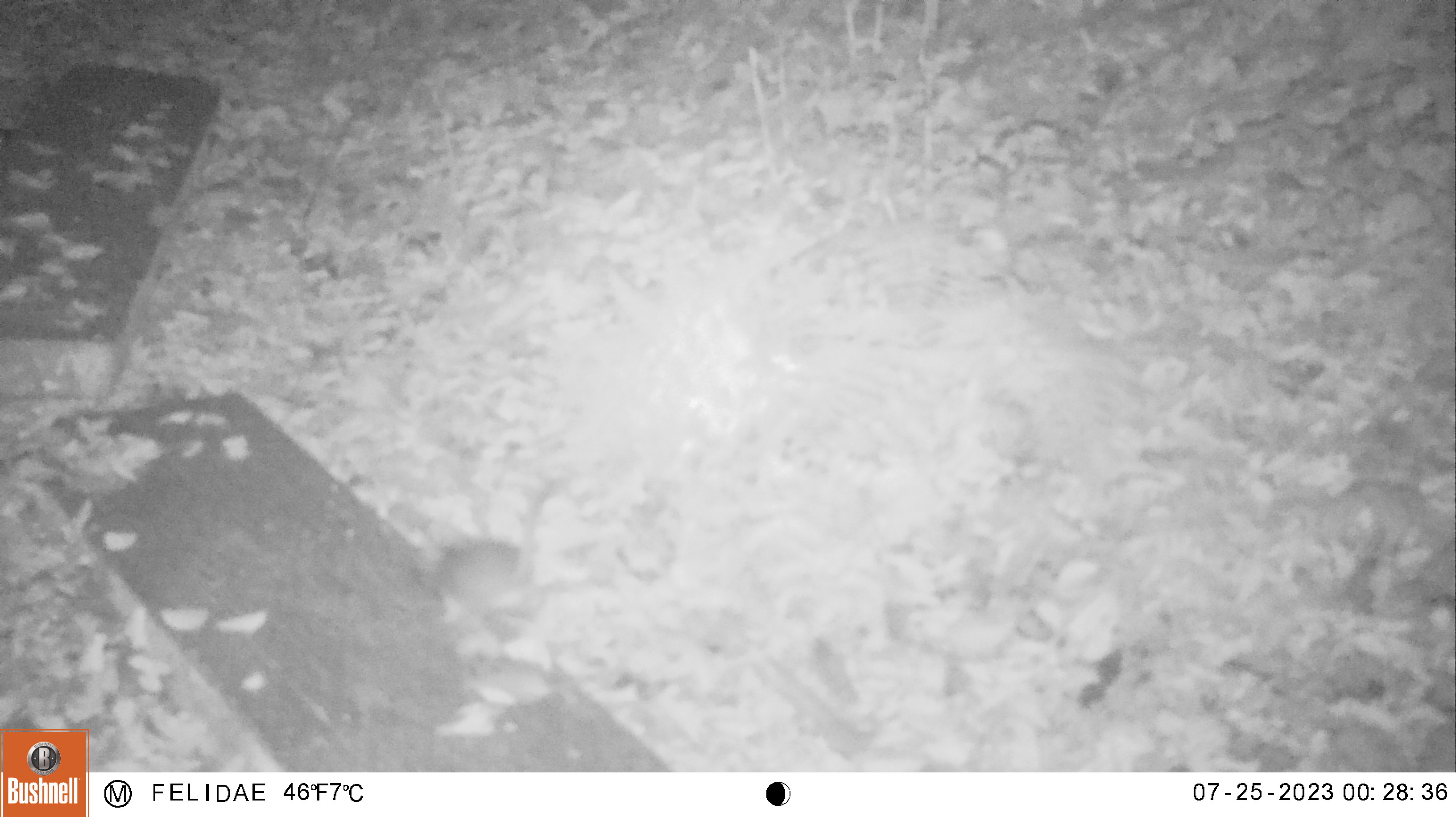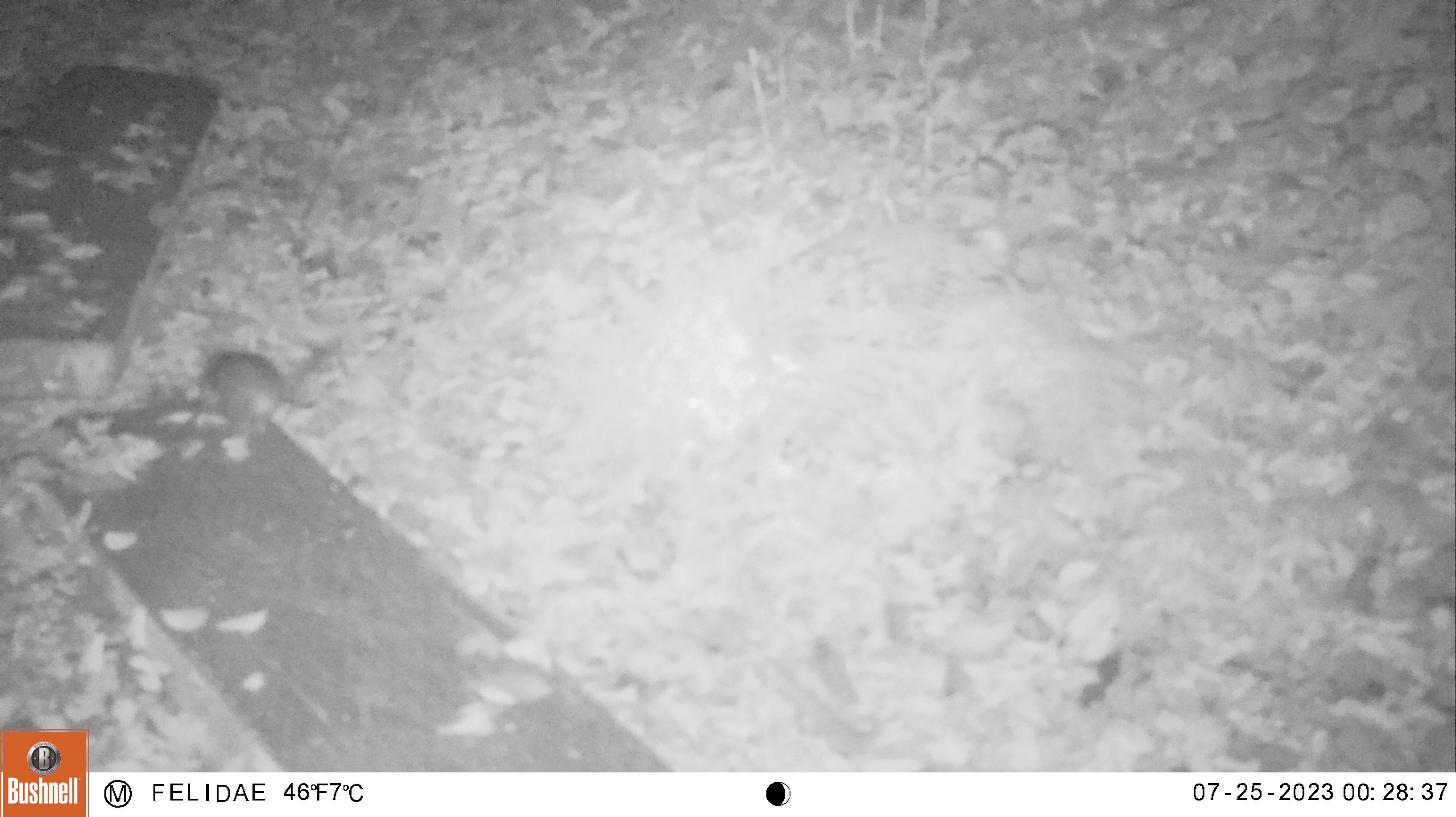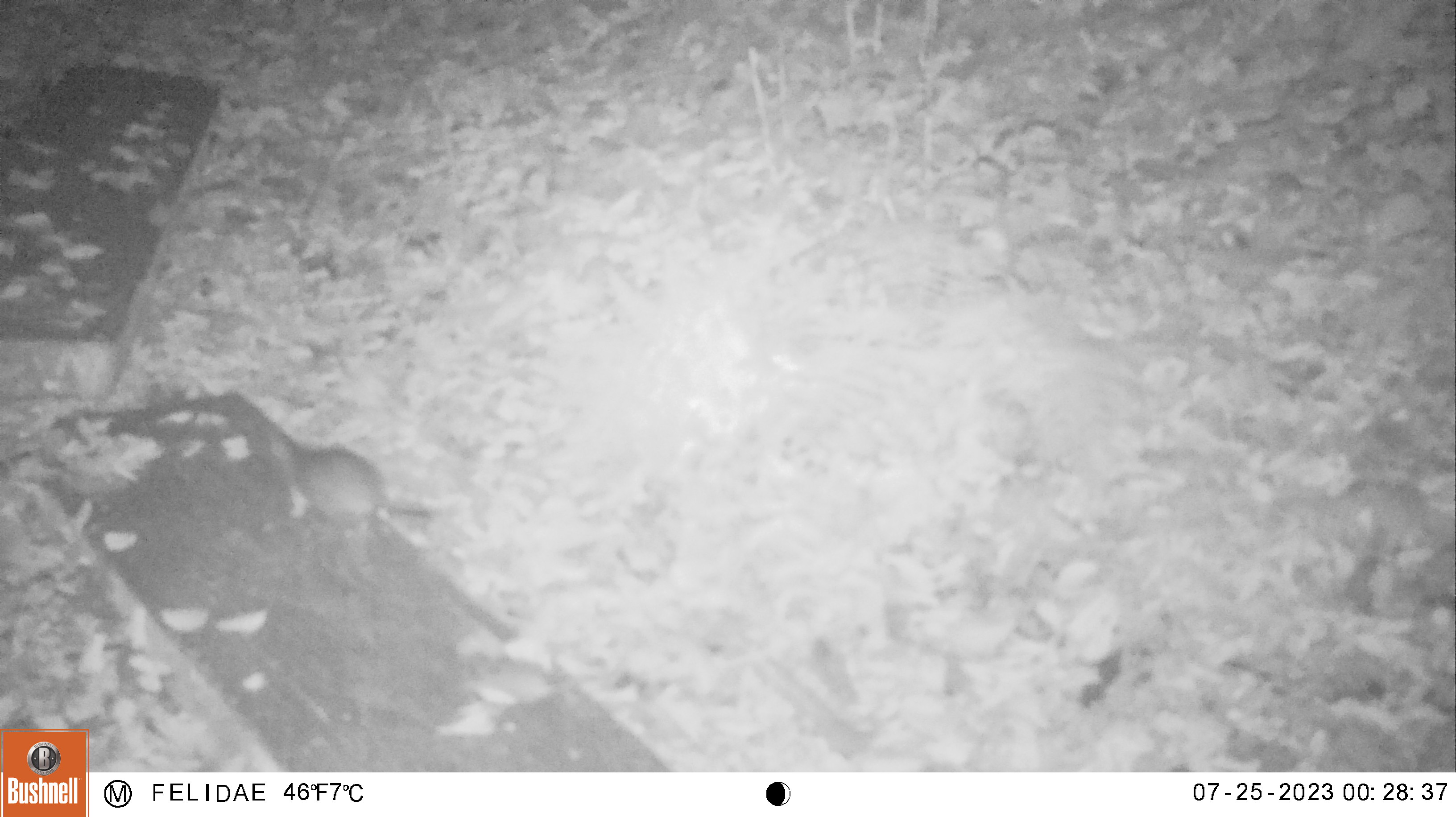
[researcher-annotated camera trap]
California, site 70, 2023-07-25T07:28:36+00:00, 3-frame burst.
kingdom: Animalia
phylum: Chordata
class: Mammalia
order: Rodentia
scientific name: Rodentia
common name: mouse or rat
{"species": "mouse or rat (Rodentia)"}